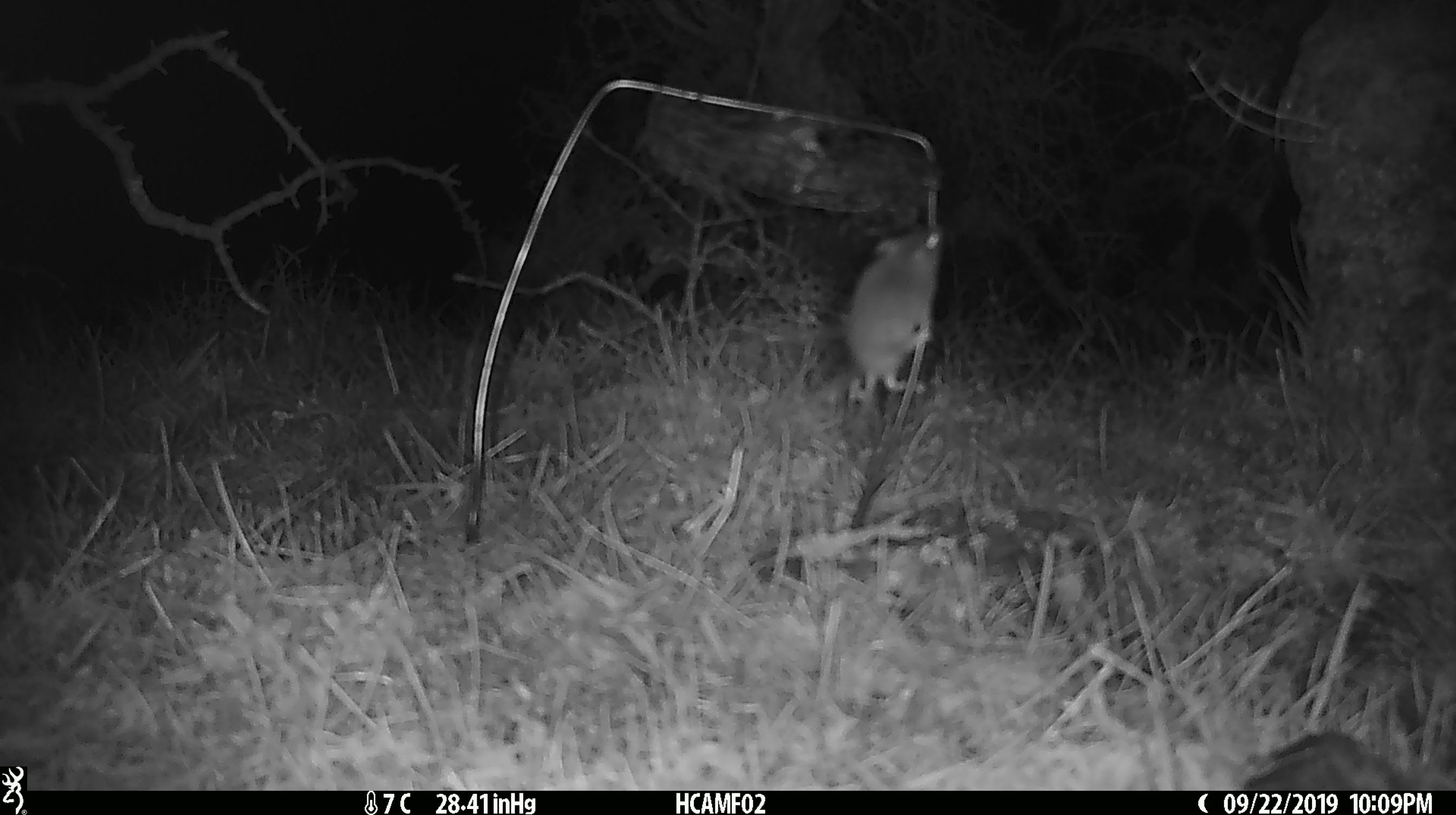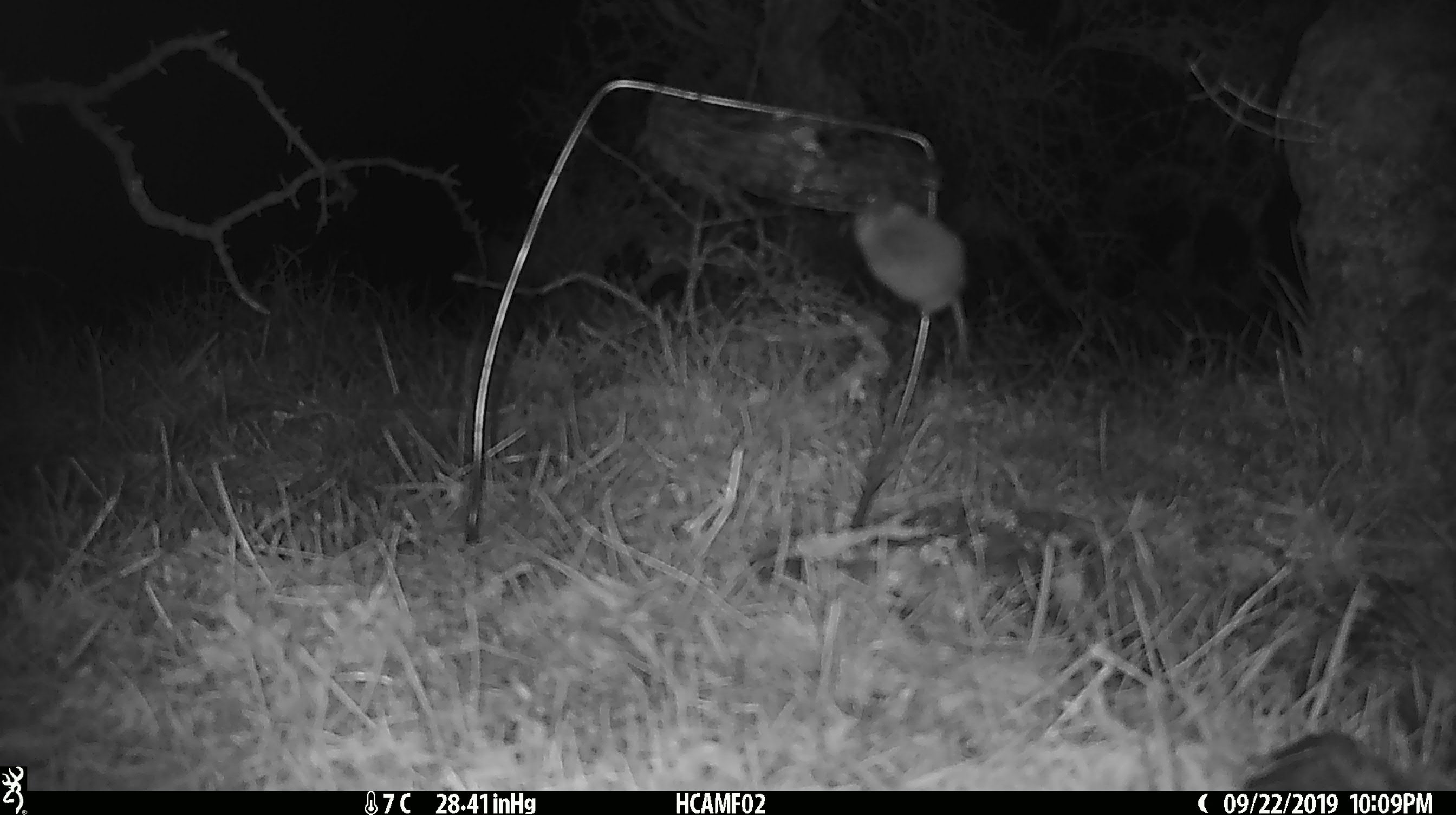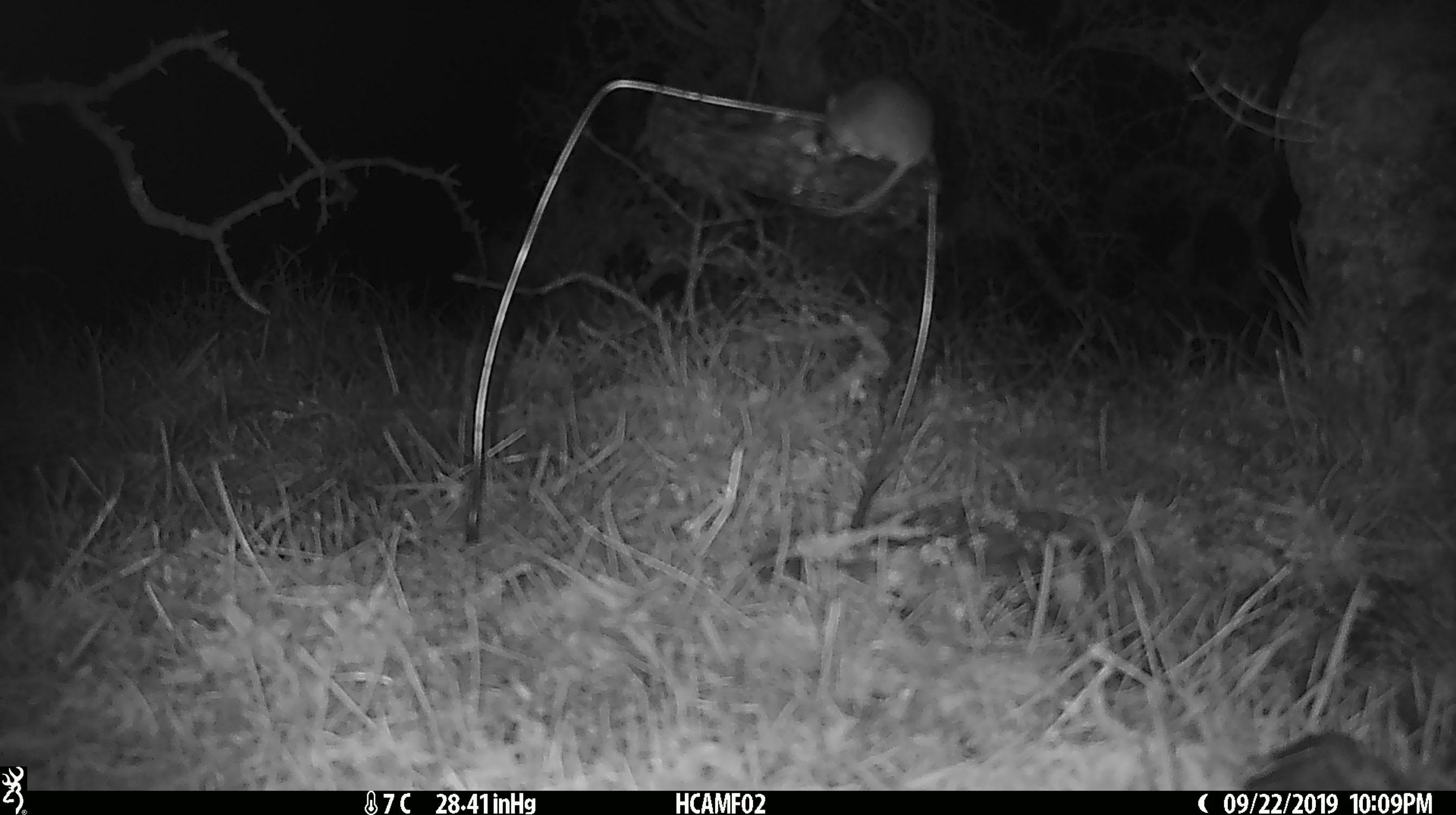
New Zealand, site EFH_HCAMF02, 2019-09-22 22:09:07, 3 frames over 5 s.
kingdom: Animalia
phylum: Chordata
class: Mammalia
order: Rodentia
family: Muridae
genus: Mus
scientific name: Mus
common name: mouse